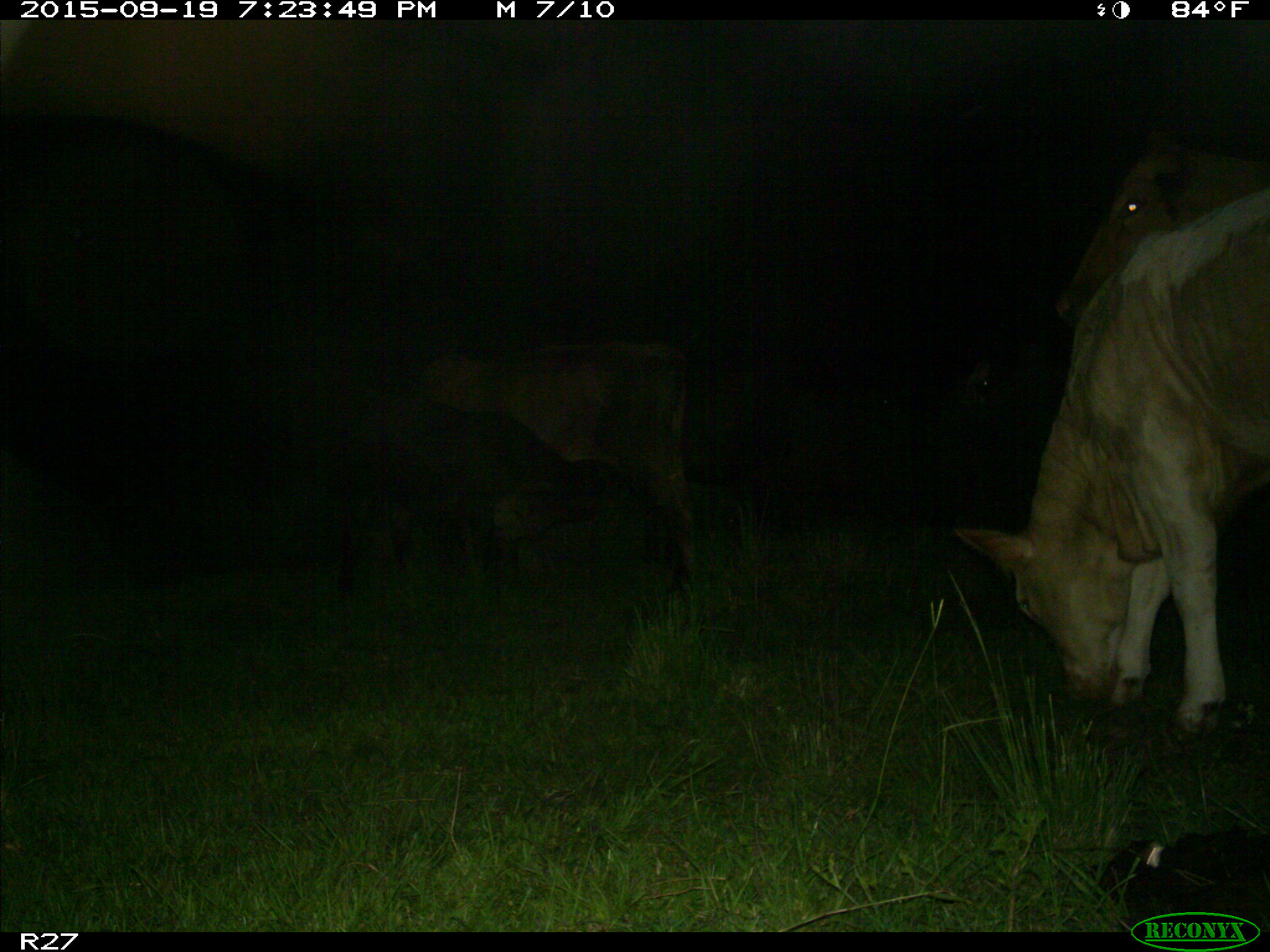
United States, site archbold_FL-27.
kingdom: Animalia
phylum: Chordata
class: Mammalia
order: Artiodactyla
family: Bovidae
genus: Bos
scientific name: Bos taurus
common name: domestic cow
Bos taurus (domestic cow).